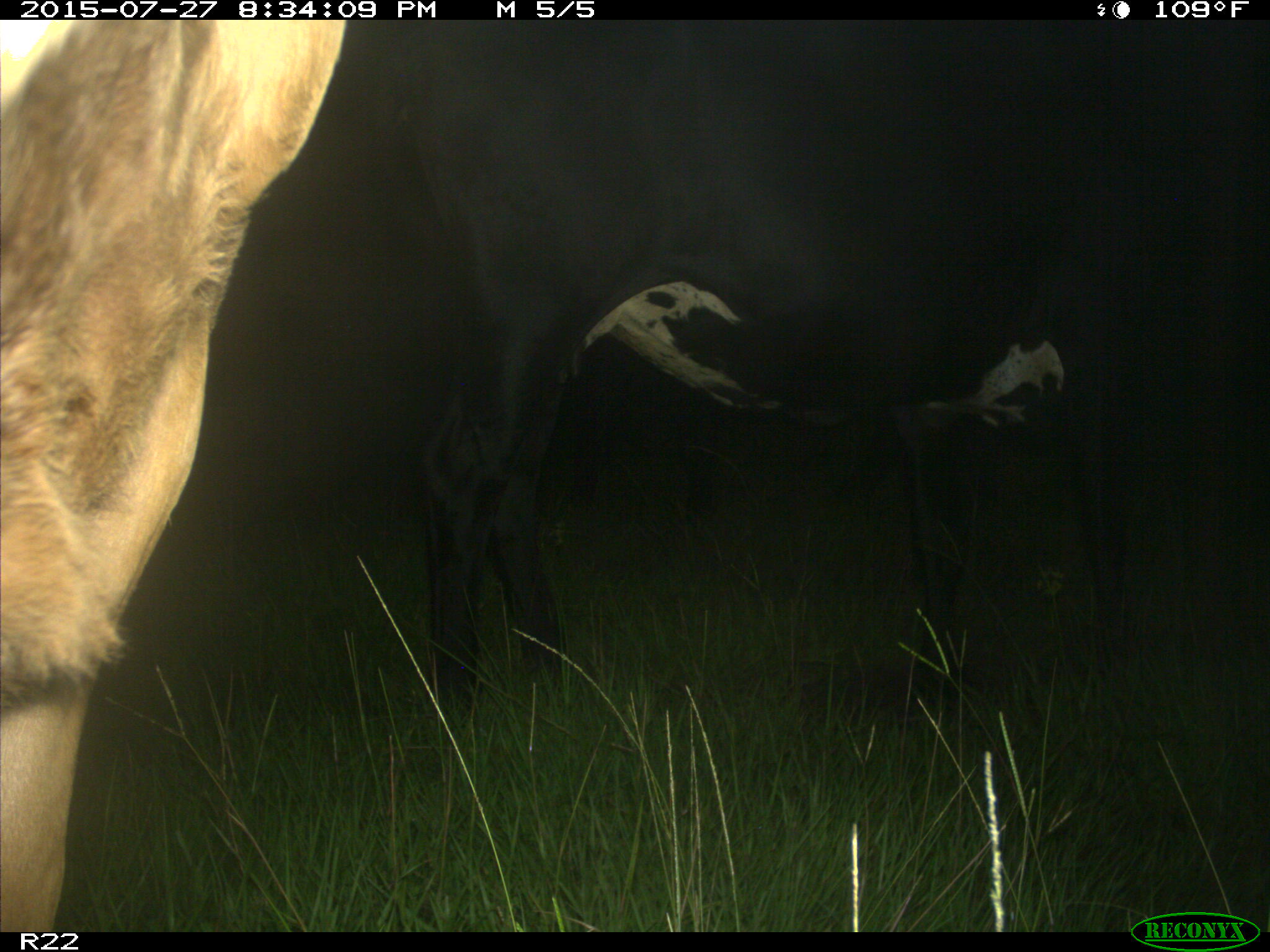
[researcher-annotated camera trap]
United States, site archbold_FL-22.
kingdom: Animalia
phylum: Chordata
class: Mammalia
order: Artiodactyla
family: Bovidae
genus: Bos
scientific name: Bos taurus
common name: domestic cow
Bos taurus (domestic cow).